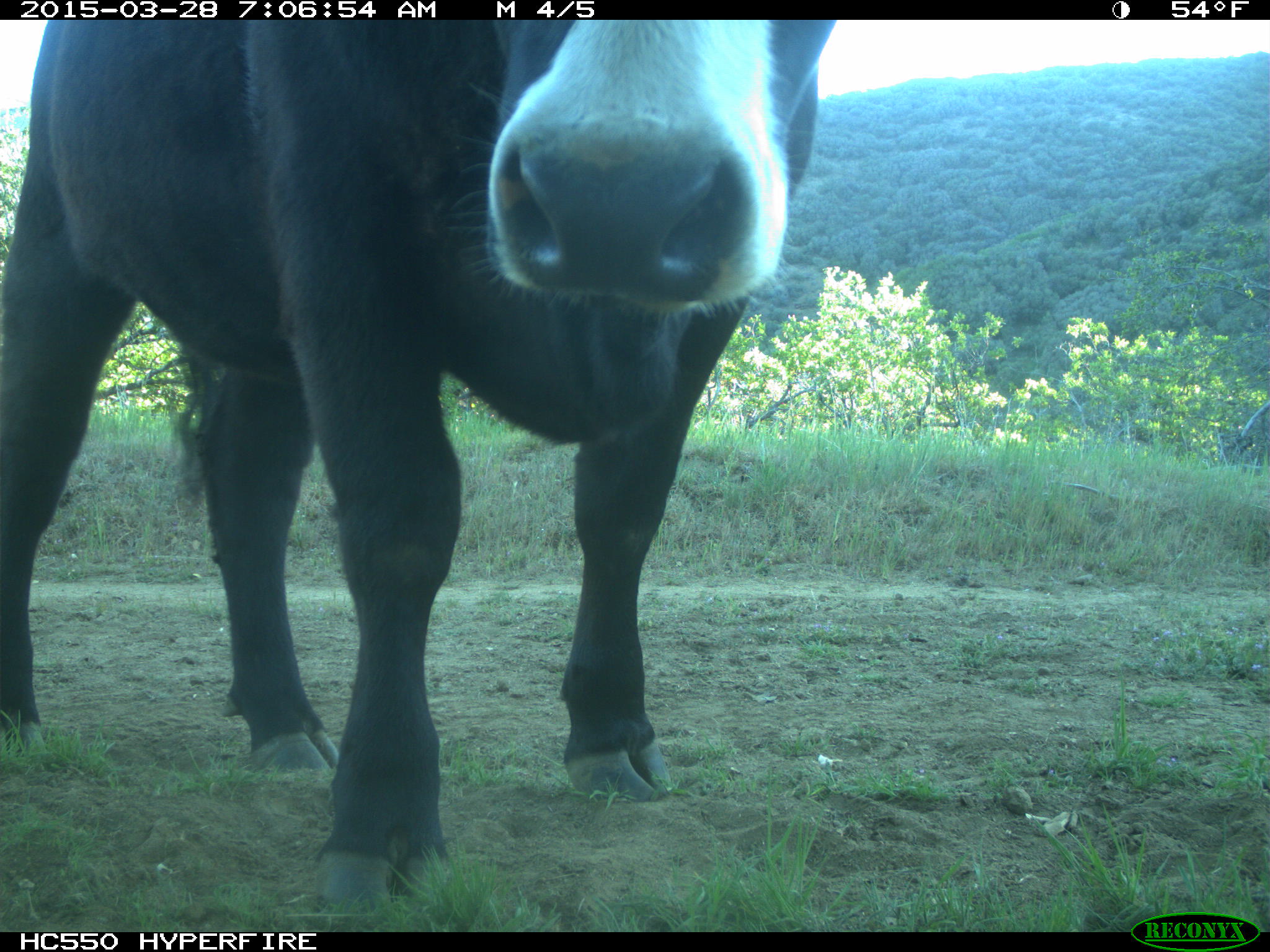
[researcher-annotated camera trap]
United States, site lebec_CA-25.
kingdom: Animalia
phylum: Chordata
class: Mammalia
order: Artiodactyla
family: Bovidae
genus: Bos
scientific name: Bos taurus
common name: domestic cow